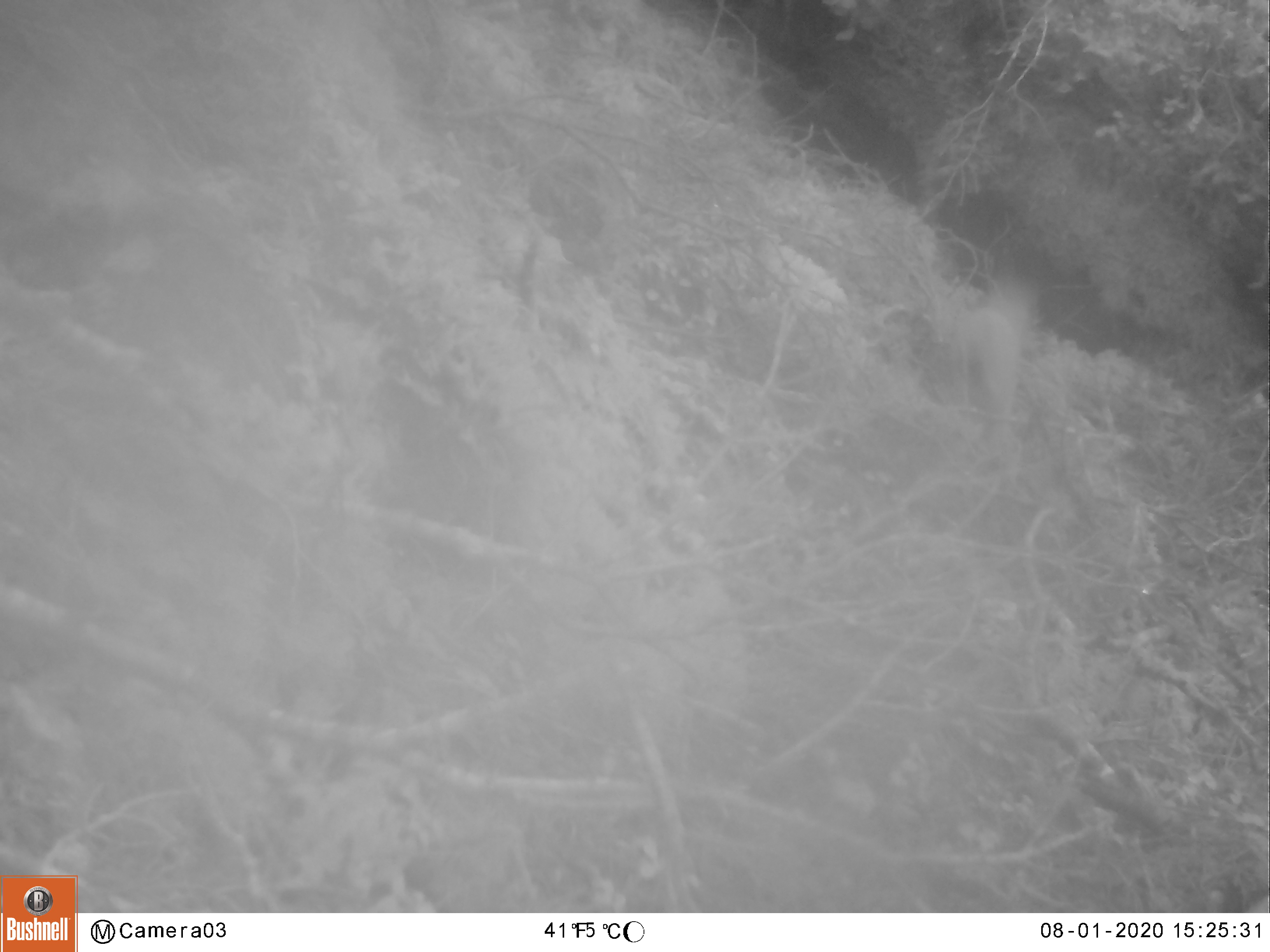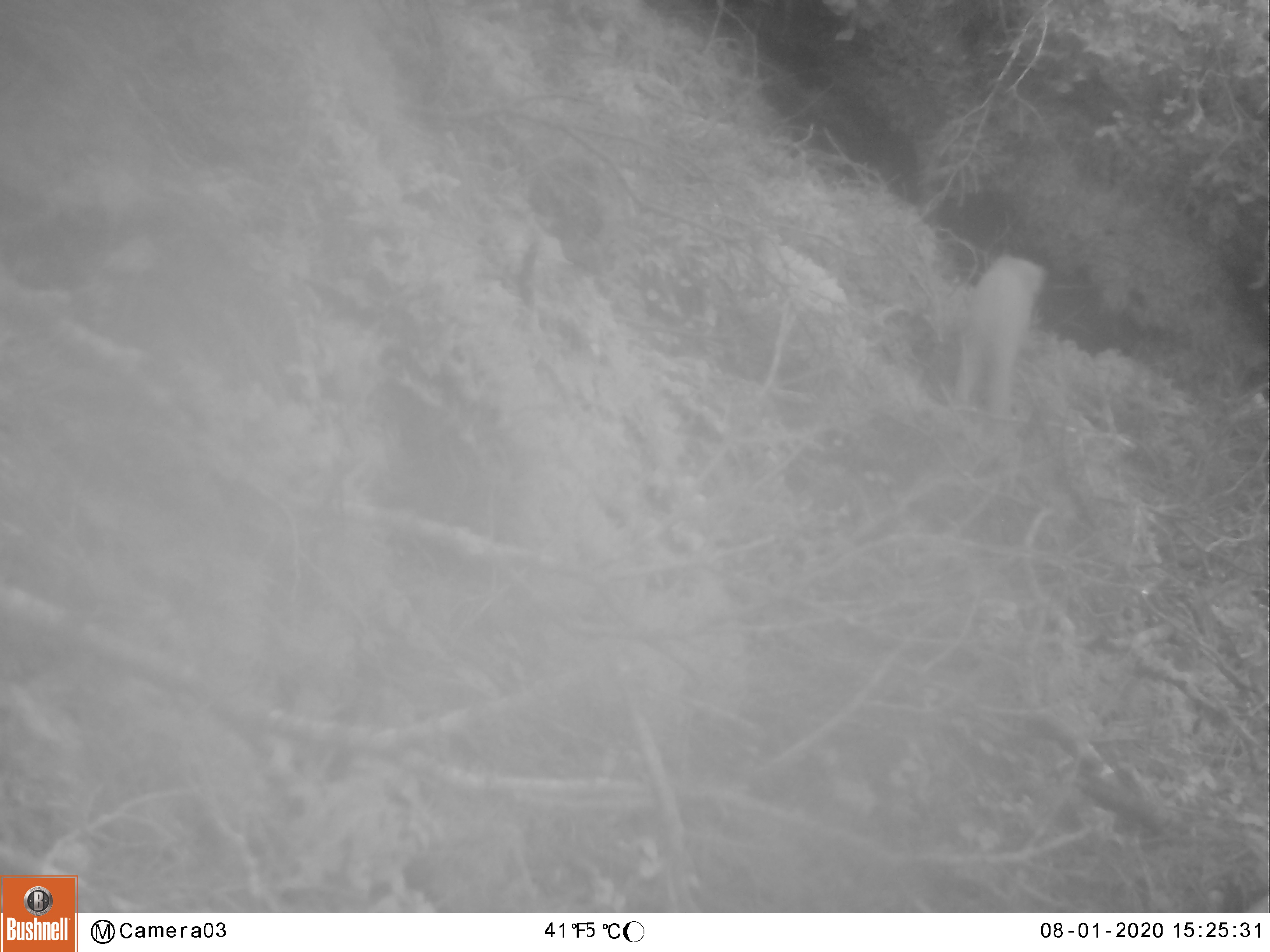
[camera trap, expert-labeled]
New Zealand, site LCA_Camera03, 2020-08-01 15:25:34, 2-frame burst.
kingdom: Animalia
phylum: Chordata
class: Mammalia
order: Carnivora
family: Mustelidae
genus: Mustela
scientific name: Mustela erminea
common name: stoat